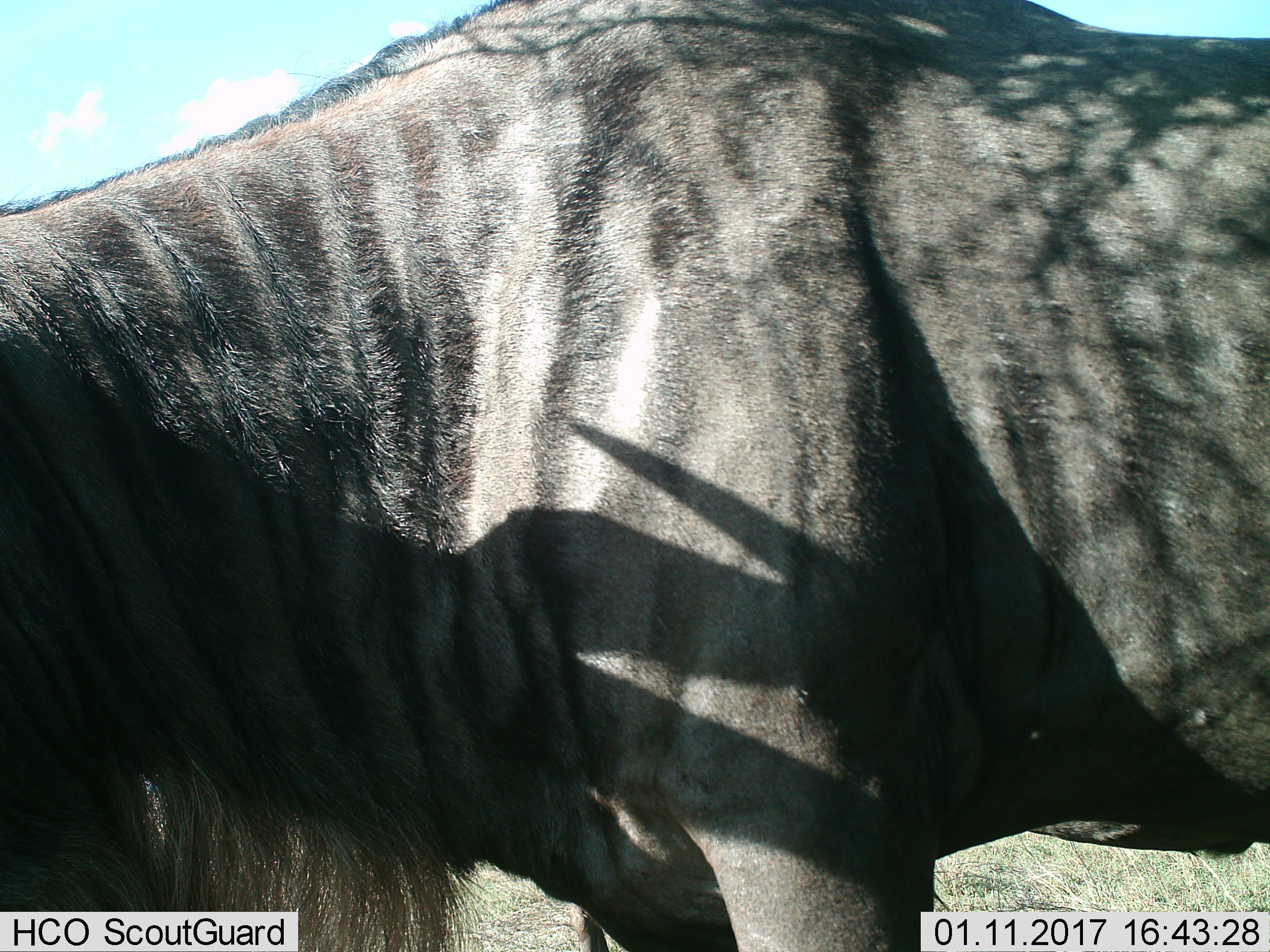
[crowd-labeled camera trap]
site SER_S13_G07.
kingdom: Animalia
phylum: Chordata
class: Mammalia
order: Artiodactyla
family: Bovidae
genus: Connochaetes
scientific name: Connochaetes taurinus taurinus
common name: blue wildebeest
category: wildebeestblue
Wildebeestblue (blue wildebeest) (Connochaetes taurinus taurinus), count 1. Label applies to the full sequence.